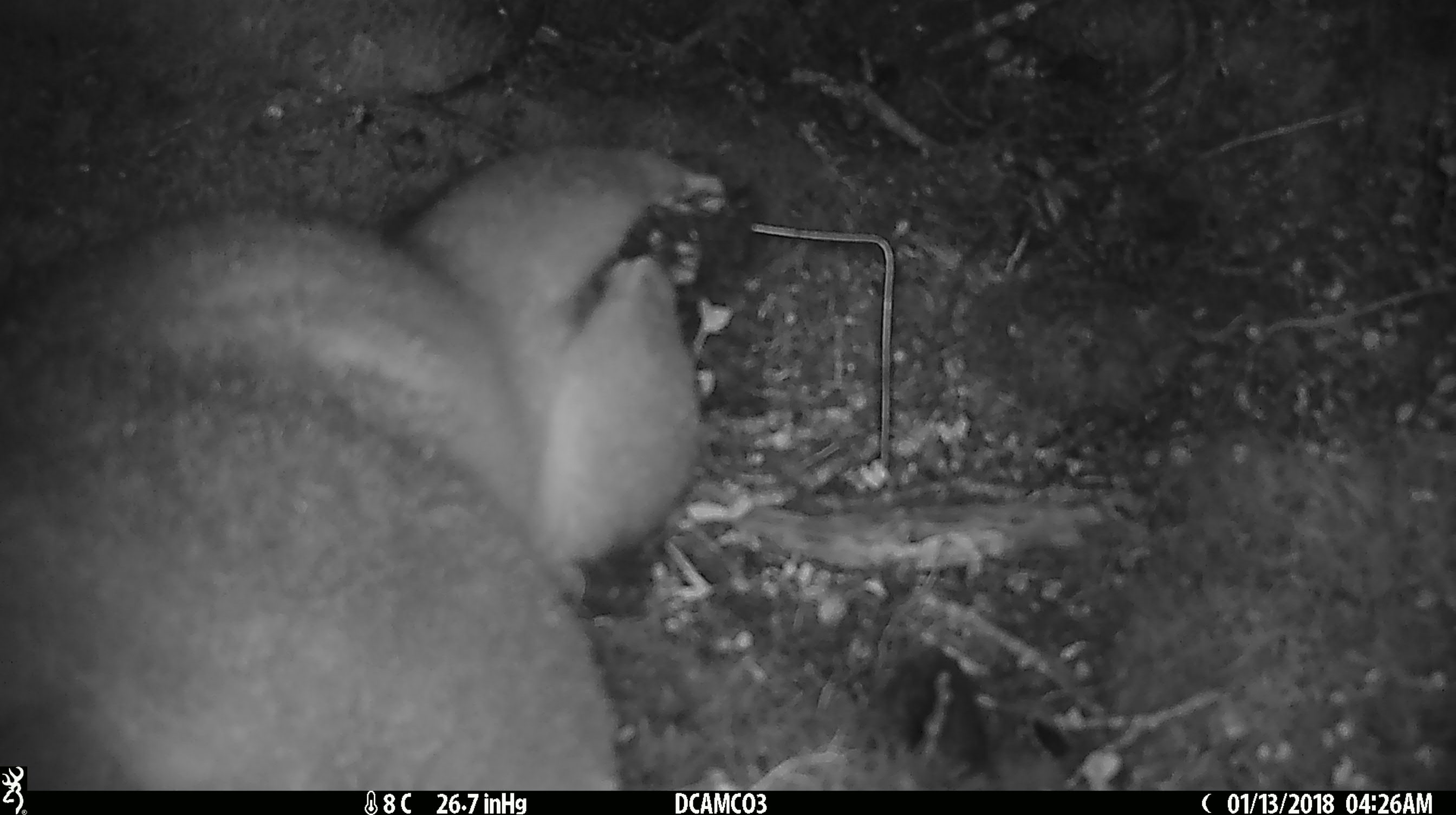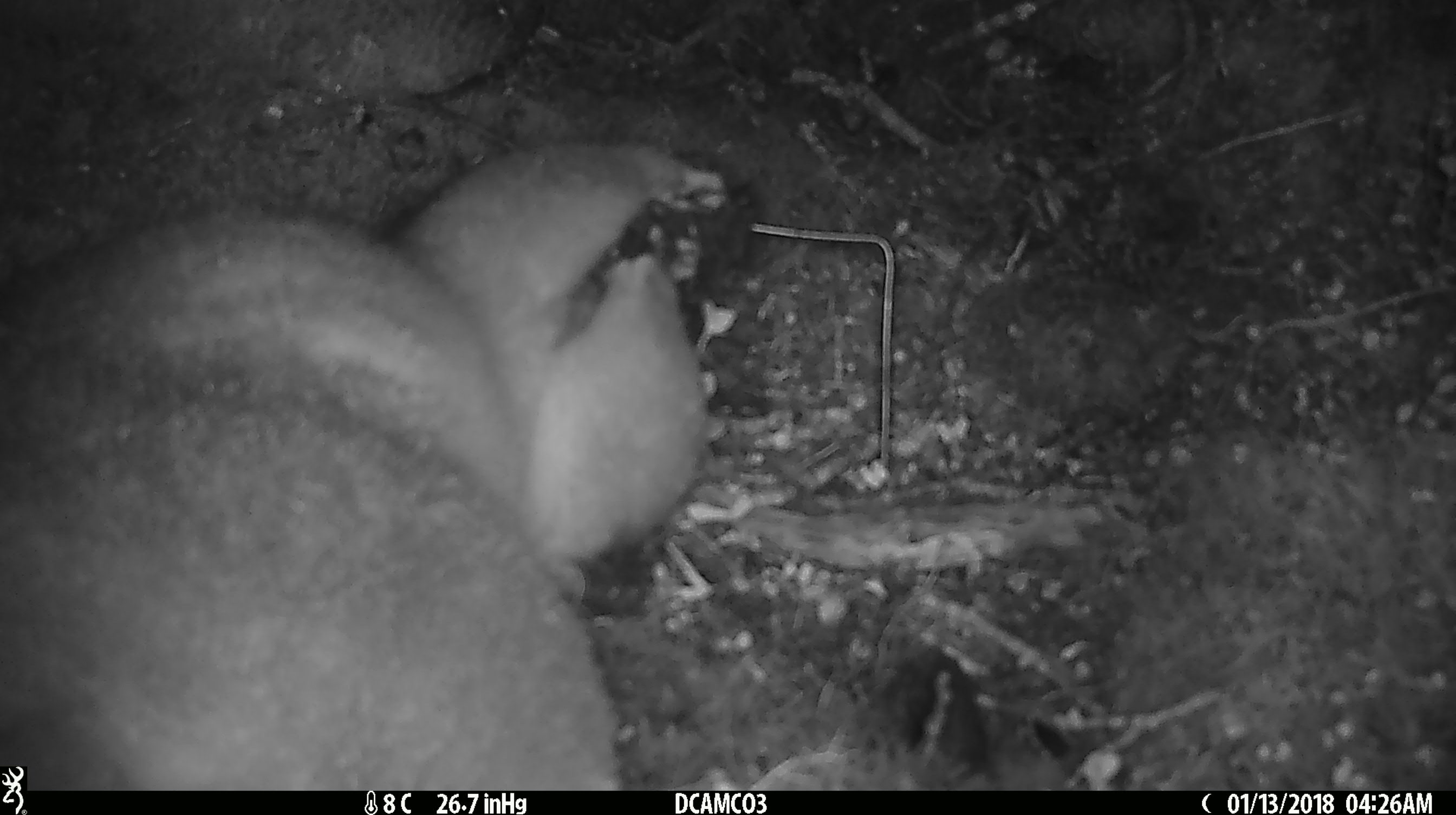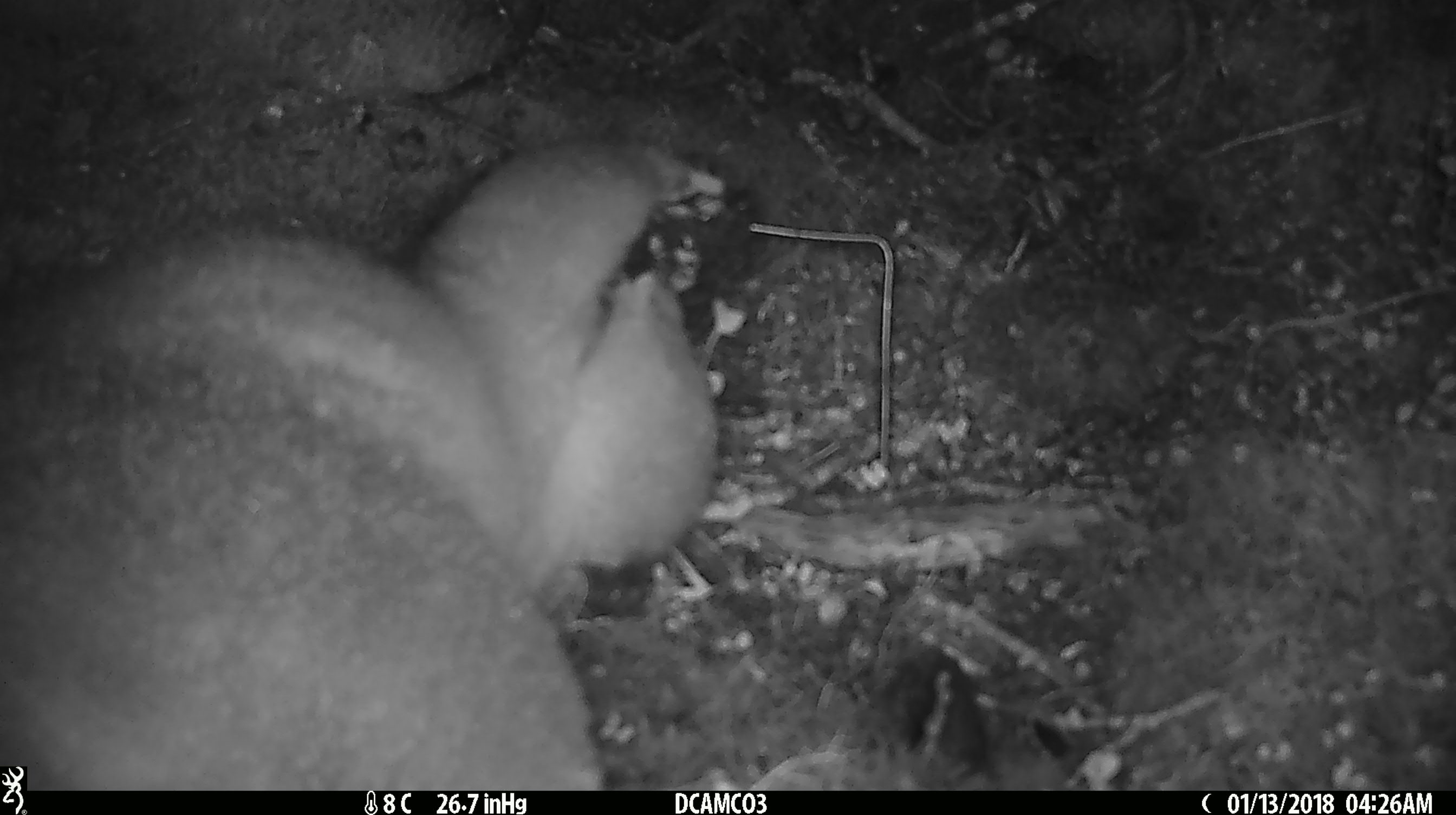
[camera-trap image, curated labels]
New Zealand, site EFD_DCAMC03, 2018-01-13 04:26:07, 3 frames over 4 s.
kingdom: Animalia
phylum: Chordata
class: Mammalia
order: Diprotodontia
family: Phalangeridae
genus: Trichosurus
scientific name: Trichosurus vulpecula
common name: common brushtail possum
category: possum